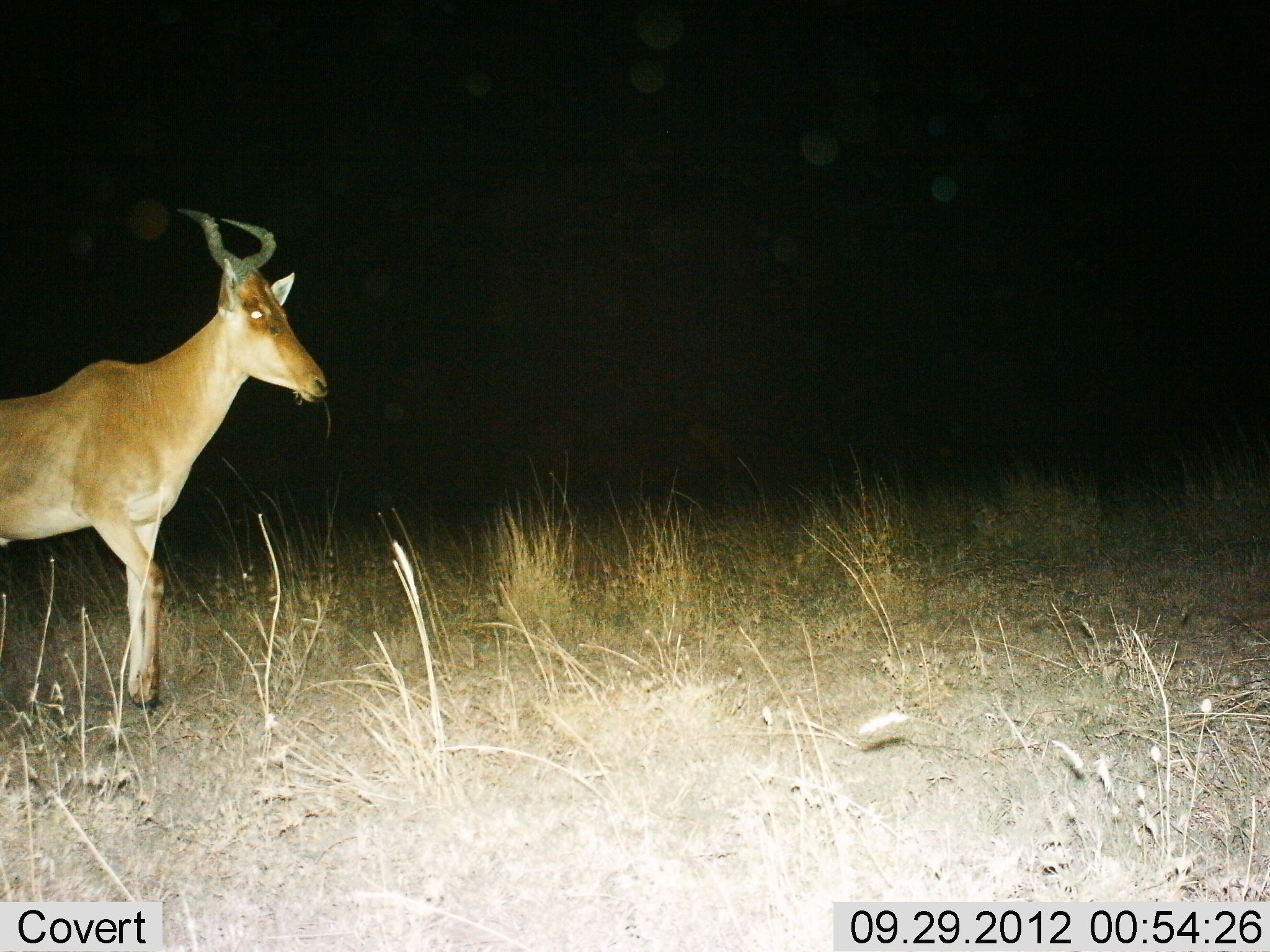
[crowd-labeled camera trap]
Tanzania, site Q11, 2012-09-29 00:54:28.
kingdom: Animalia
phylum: Chordata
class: Mammalia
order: Artiodactyla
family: Bovidae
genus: Alcelaphus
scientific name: Alcelaphus buselaphus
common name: hartebeest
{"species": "hartebeest (Alcelaphus buselaphus)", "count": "1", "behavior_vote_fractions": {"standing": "70%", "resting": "0%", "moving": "30%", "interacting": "0%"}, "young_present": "0%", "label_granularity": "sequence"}